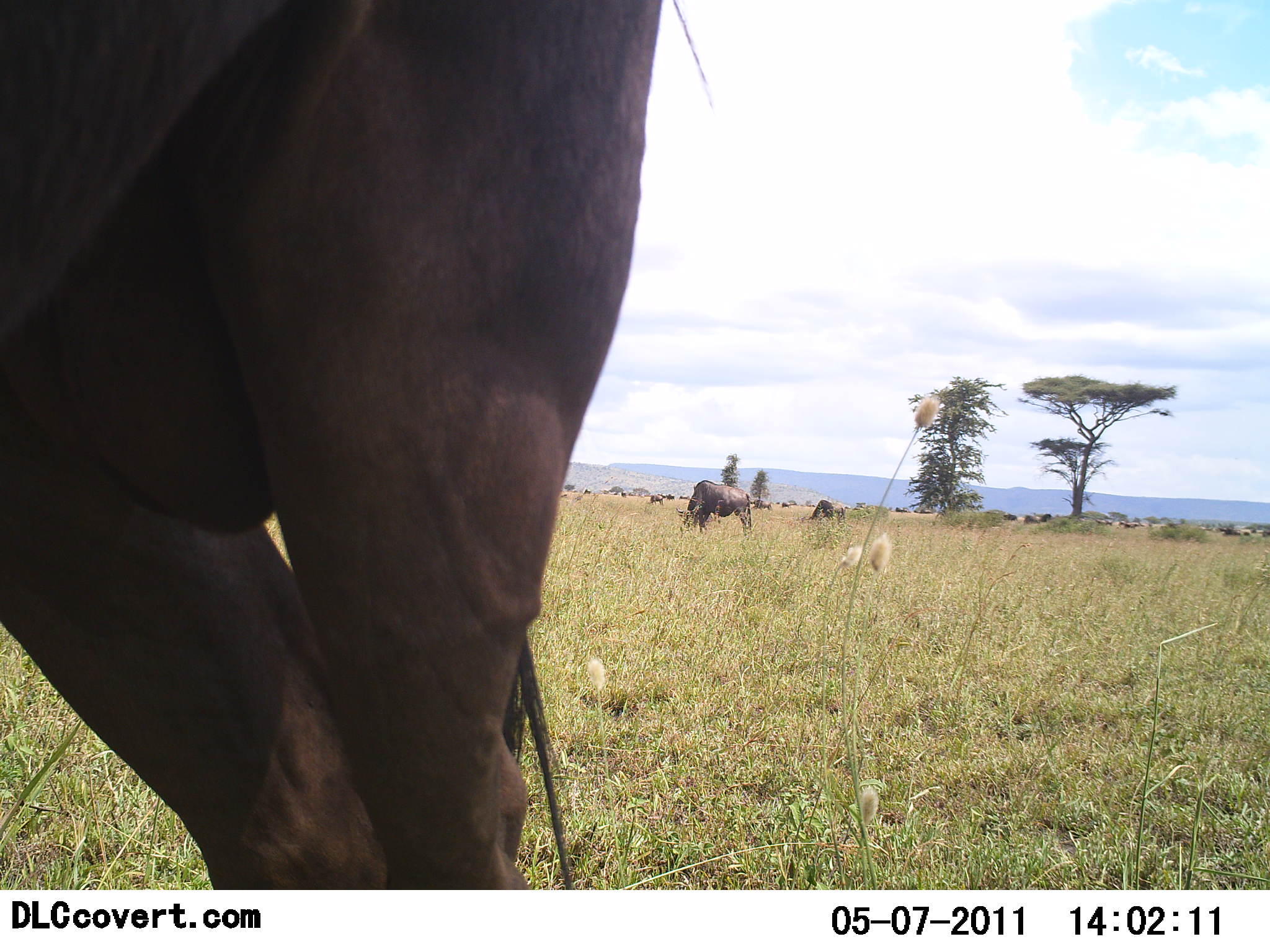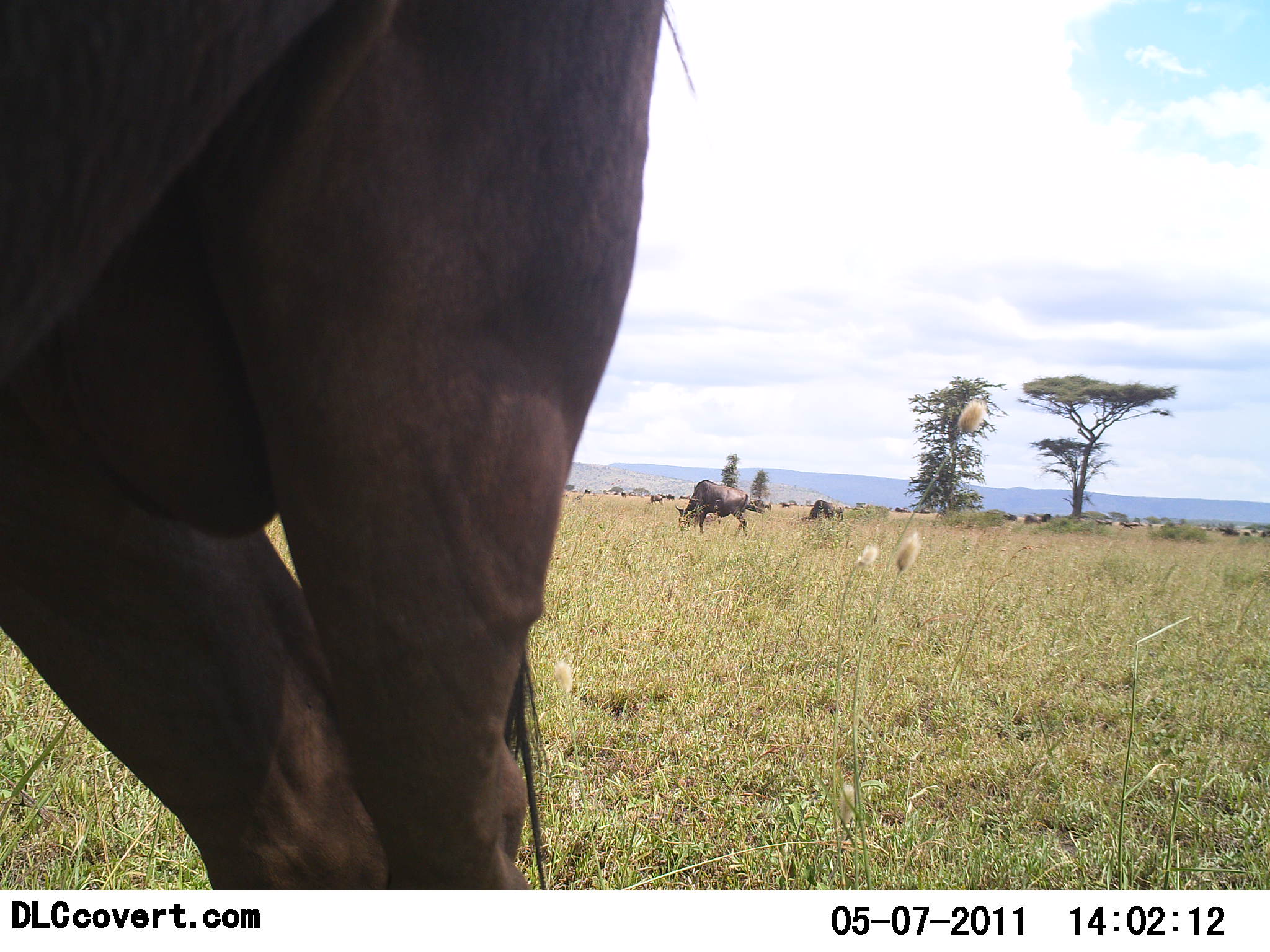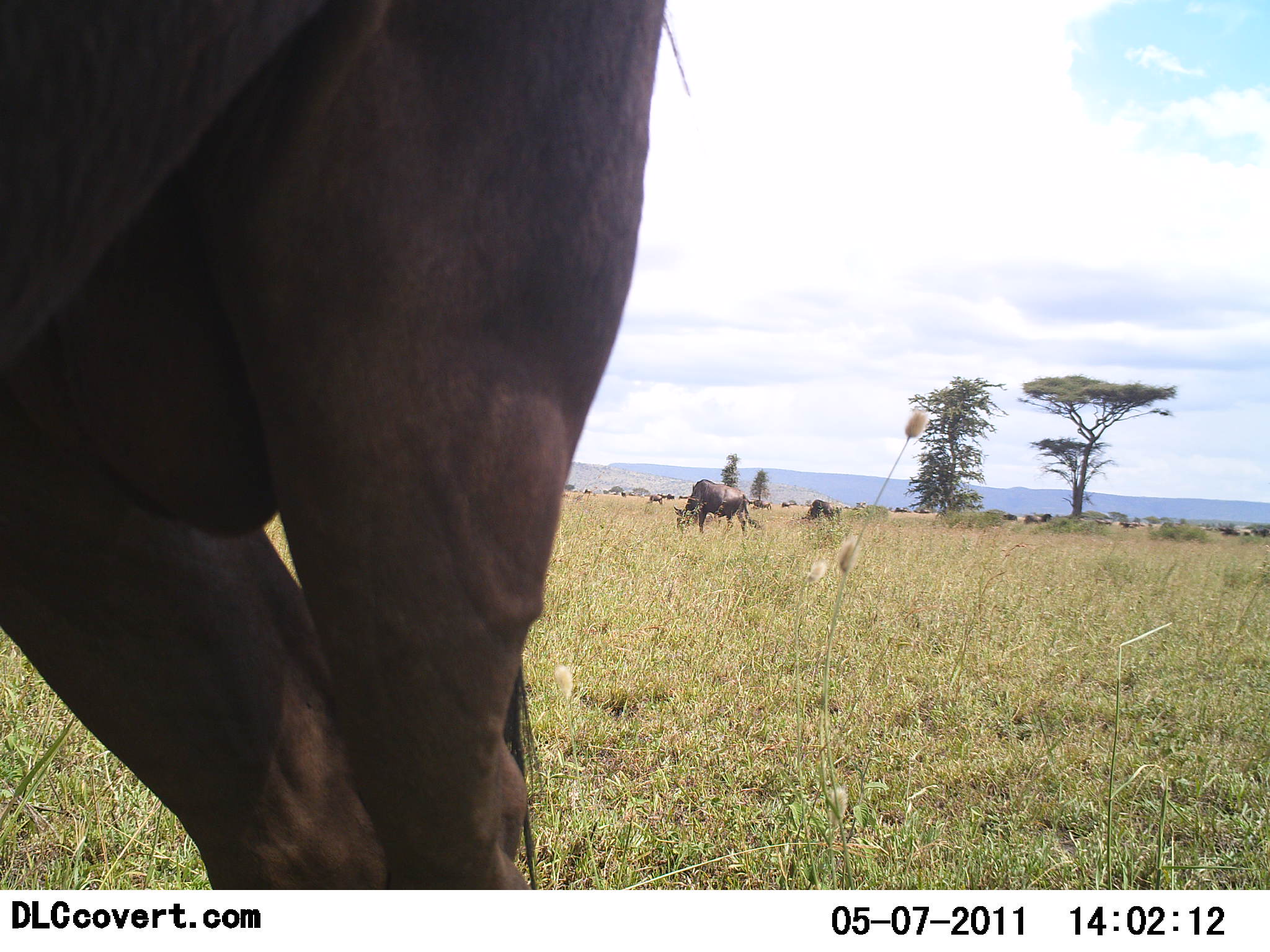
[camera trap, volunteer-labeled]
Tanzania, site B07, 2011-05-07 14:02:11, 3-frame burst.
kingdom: Animalia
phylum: Chordata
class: Mammalia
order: Artiodactyla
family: Bovidae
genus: Connochaetes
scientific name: Connochaetes taurinus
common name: blue wildebeest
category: wildebeest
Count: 4.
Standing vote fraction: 55%.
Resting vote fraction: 9%.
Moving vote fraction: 9%.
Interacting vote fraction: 0%.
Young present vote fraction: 0%.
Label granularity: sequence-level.